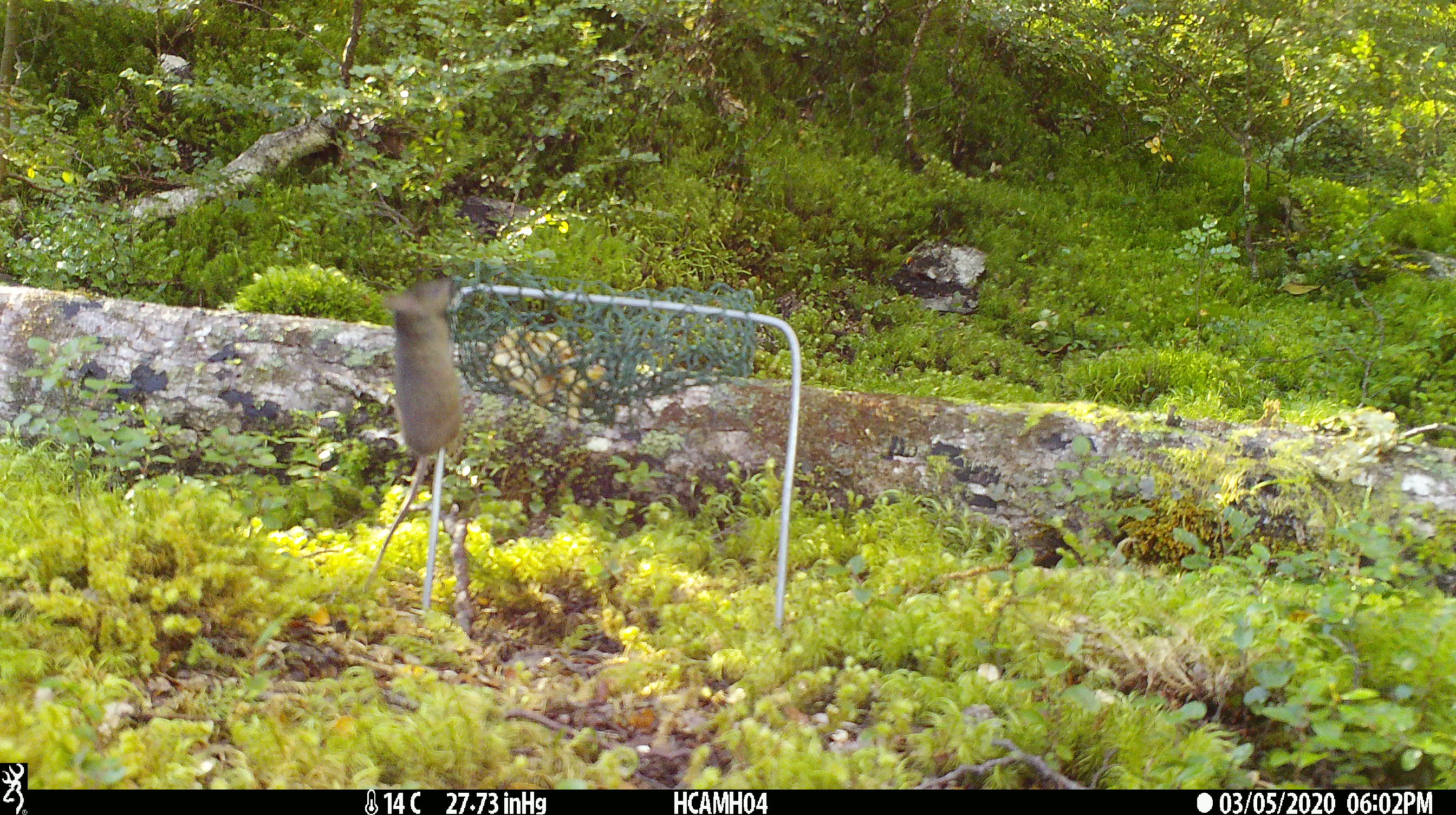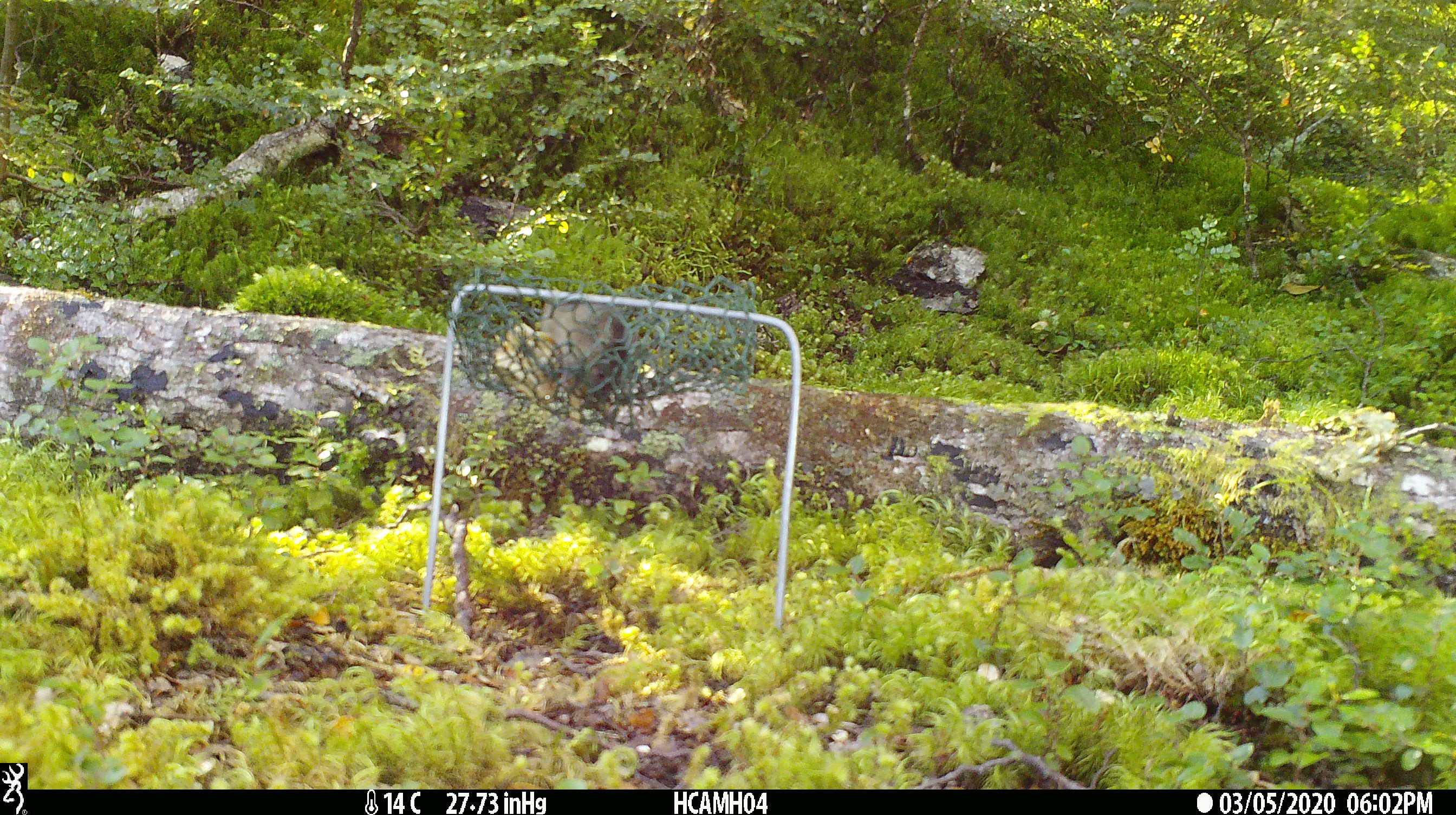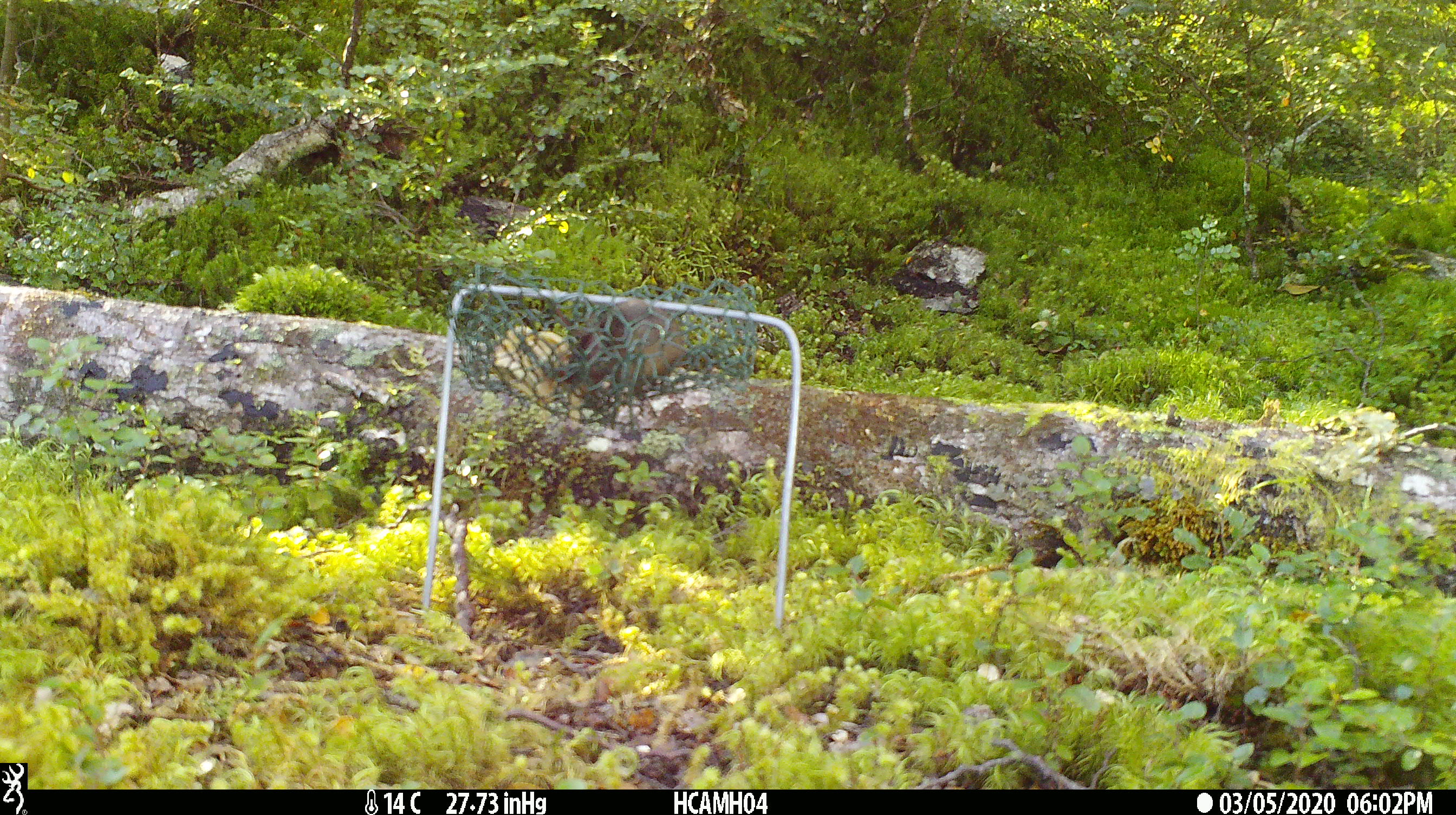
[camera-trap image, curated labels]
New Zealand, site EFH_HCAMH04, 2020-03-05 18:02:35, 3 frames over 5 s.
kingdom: Animalia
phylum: Chordata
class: Mammalia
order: Rodentia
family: Muridae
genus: Mus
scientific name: Mus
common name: mouse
Mouse (Mus).